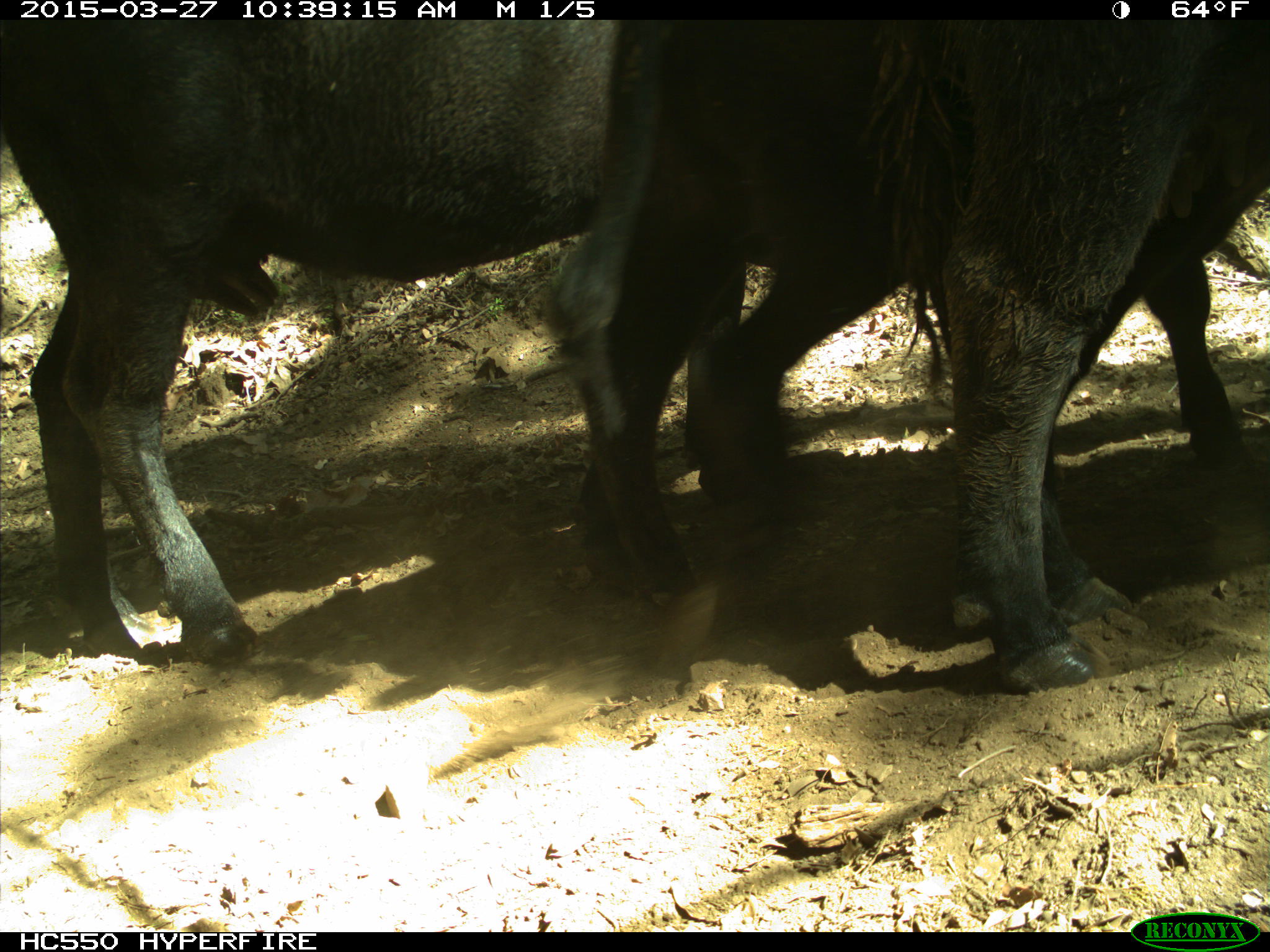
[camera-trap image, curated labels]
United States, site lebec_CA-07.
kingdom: Animalia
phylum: Chordata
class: Mammalia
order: Artiodactyla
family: Bovidae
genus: Bos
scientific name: Bos taurus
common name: domestic cow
Bos taurus (domestic cow).